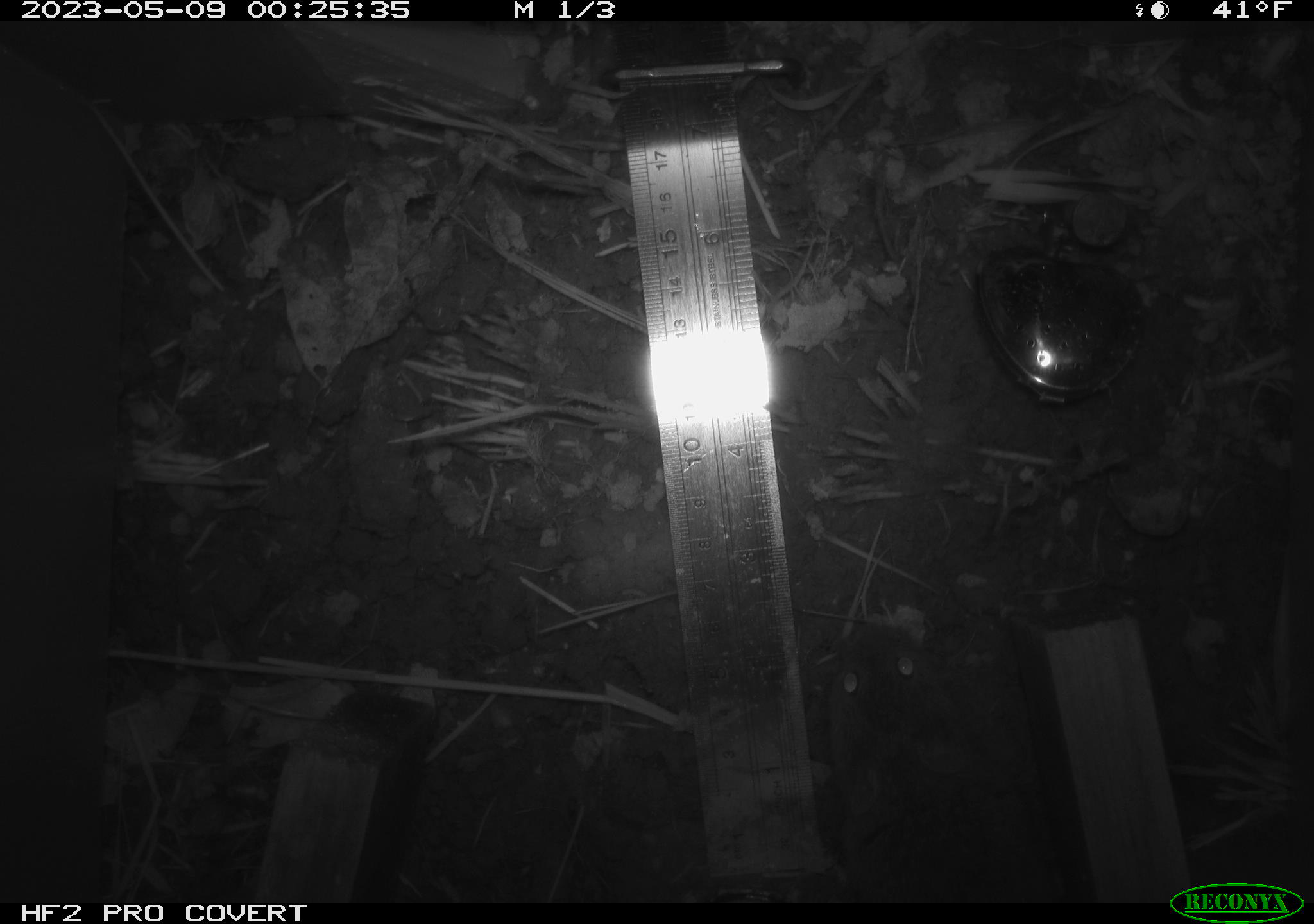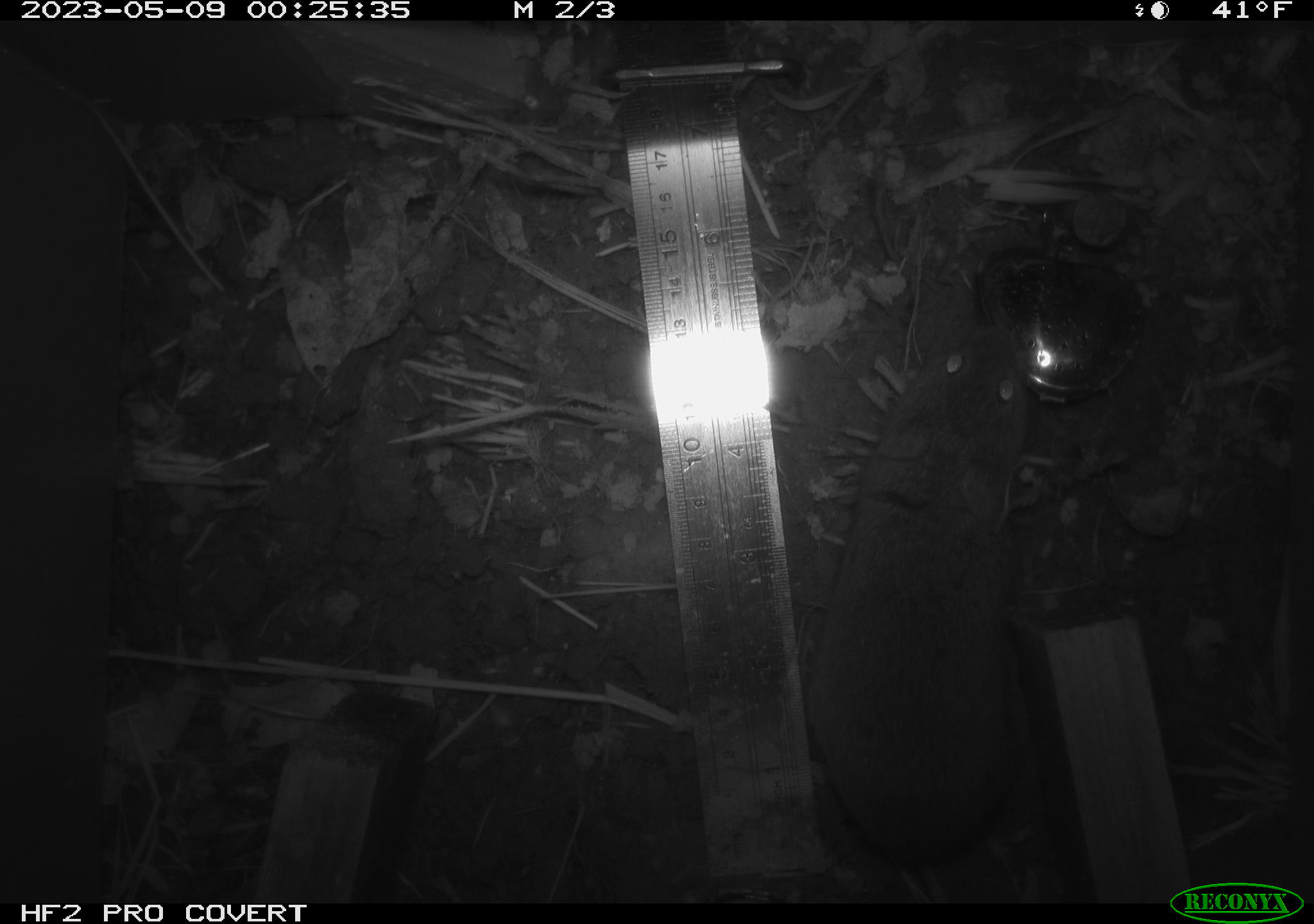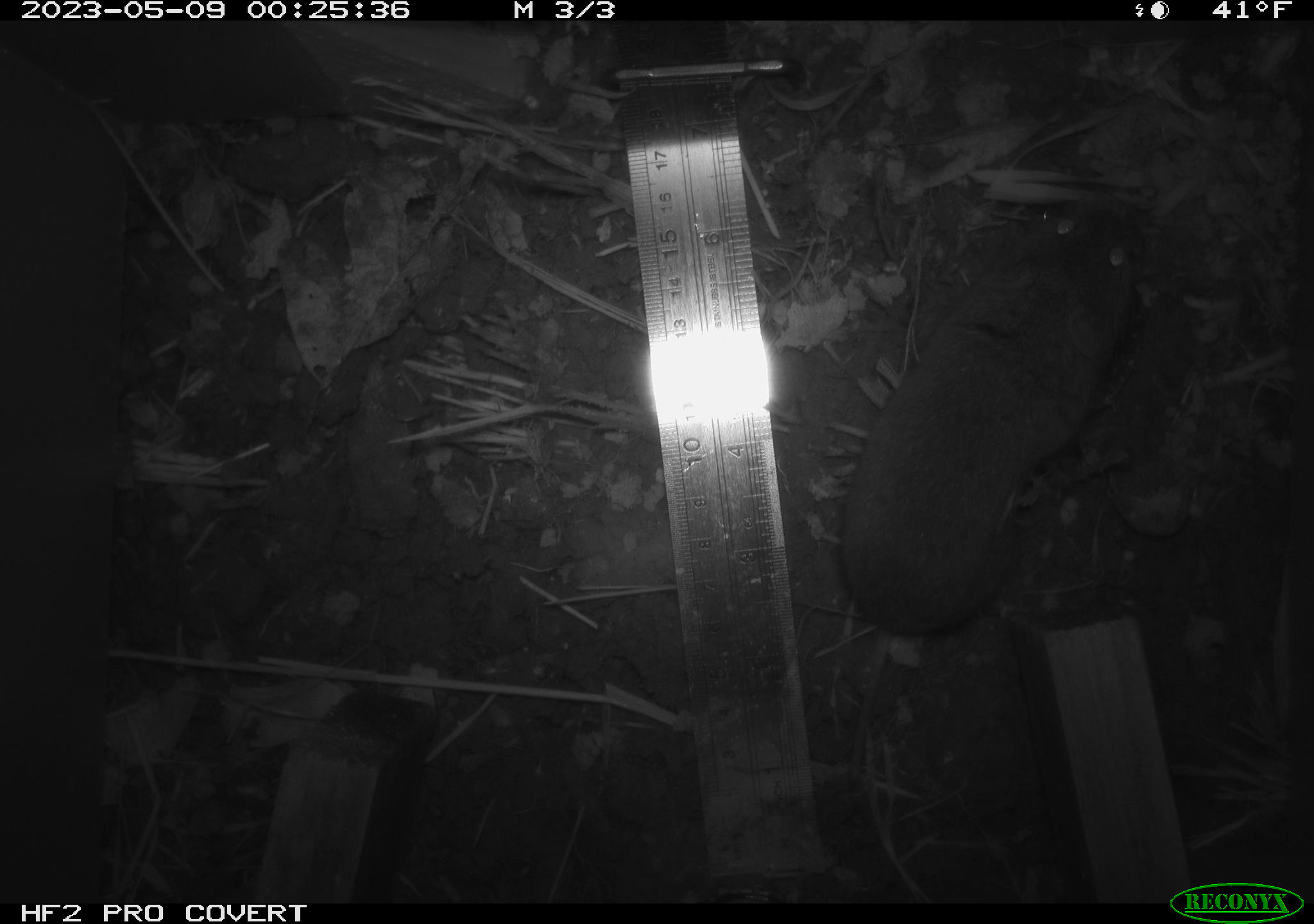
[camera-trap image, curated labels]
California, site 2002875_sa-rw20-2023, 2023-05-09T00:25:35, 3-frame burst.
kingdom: Animalia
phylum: Chordata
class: Mammalia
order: Rodentia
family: Cricetidae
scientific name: Arvicolinae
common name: voles, lemmings, and muskrats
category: arvicolinae subfamily